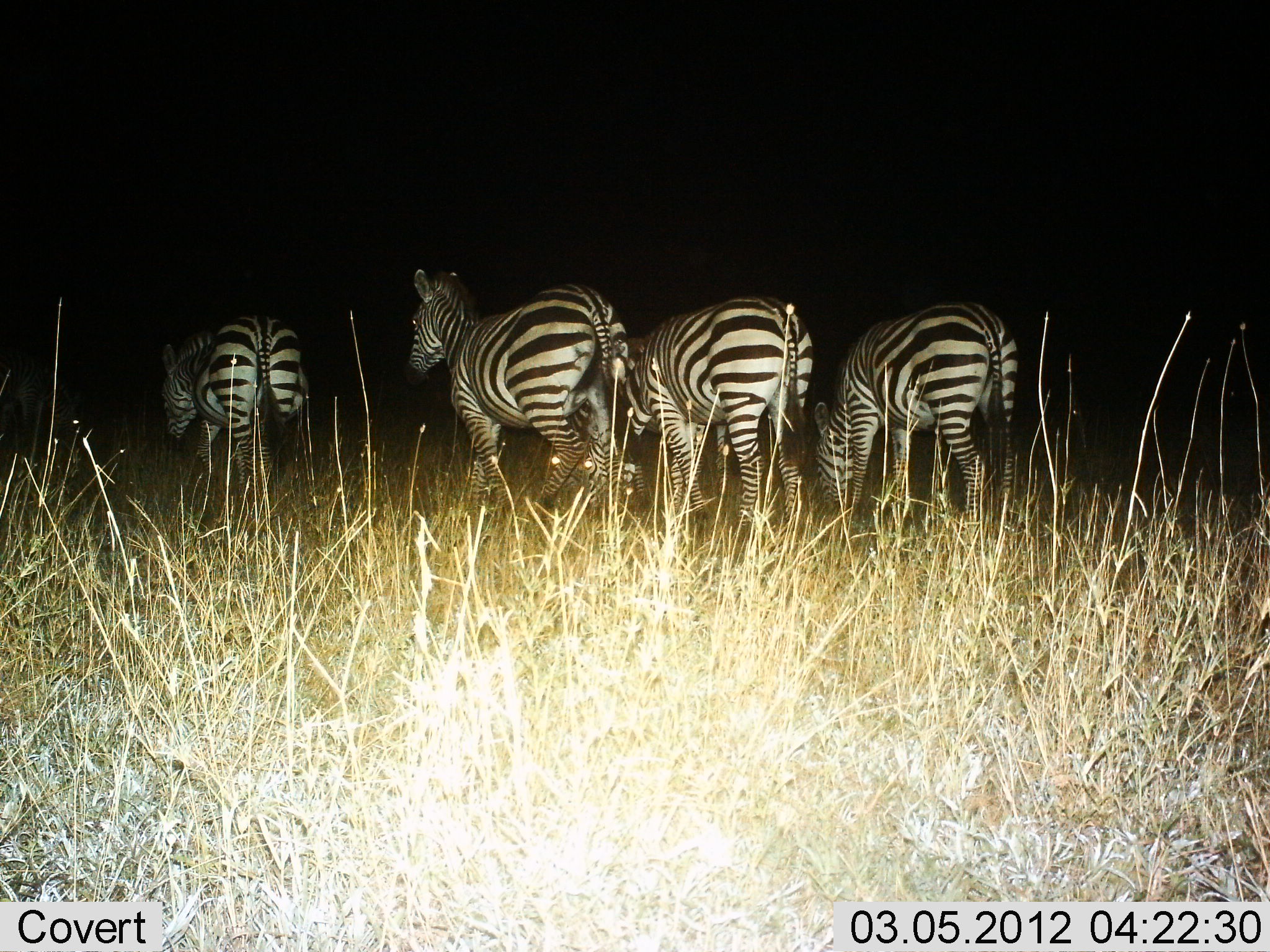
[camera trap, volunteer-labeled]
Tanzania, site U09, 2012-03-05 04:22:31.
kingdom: Animalia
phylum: Chordata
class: Mammalia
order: Perissodactyla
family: Equidae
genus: Equus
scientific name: Equus quagga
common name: plains zebra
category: zebra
Zebra (plains zebra) (Equus quagga), count 4. Behavior (volunteer vote fractions): standing 72%, resting 0%, moving 33%, interacting 0%. Young present (vote fraction): 0%. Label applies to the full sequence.